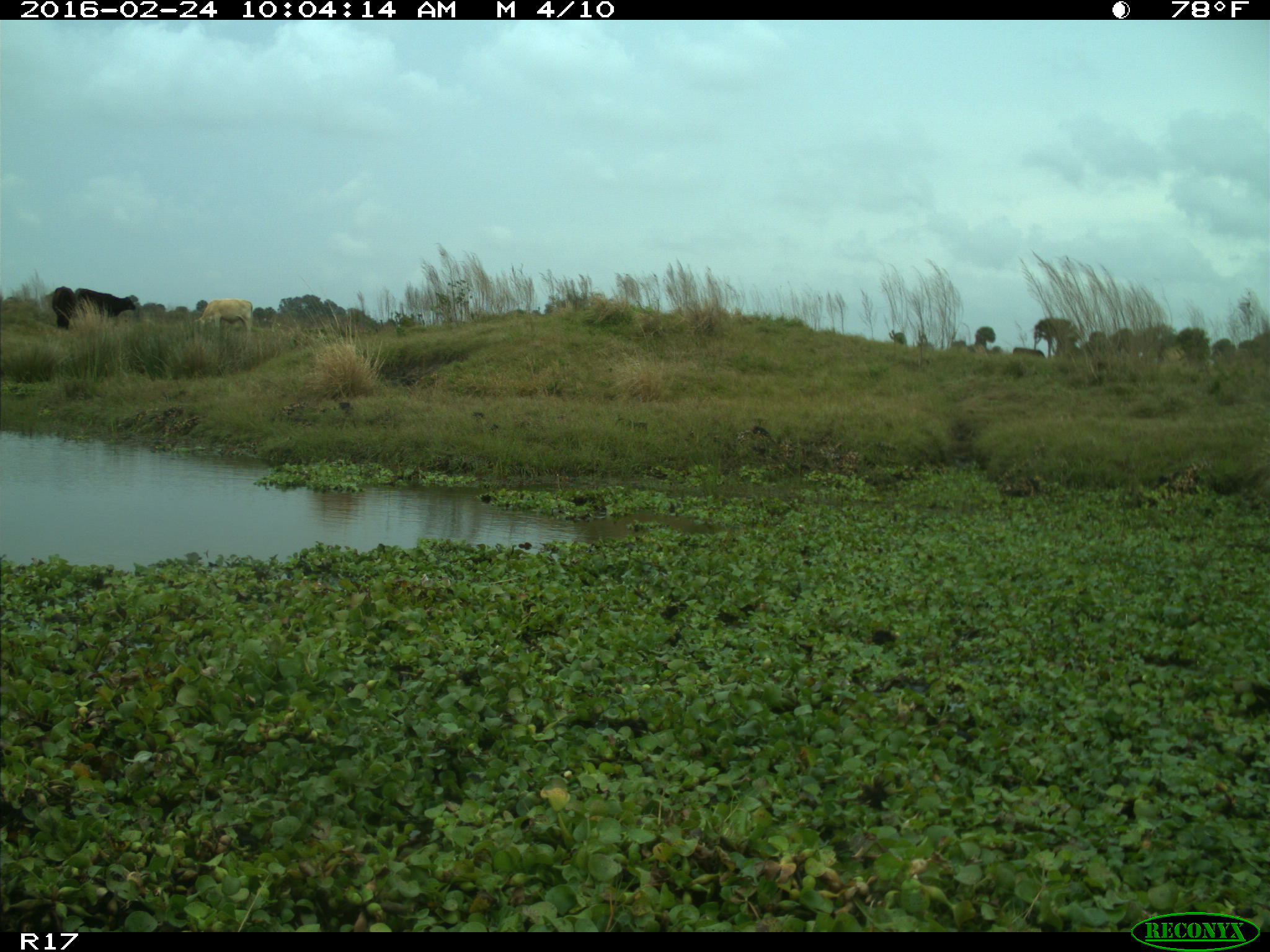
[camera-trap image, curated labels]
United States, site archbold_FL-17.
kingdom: Animalia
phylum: Chordata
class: Mammalia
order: Artiodactyla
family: Bovidae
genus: Bos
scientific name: Bos taurus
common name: domestic cow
Bos taurus (domestic cow).